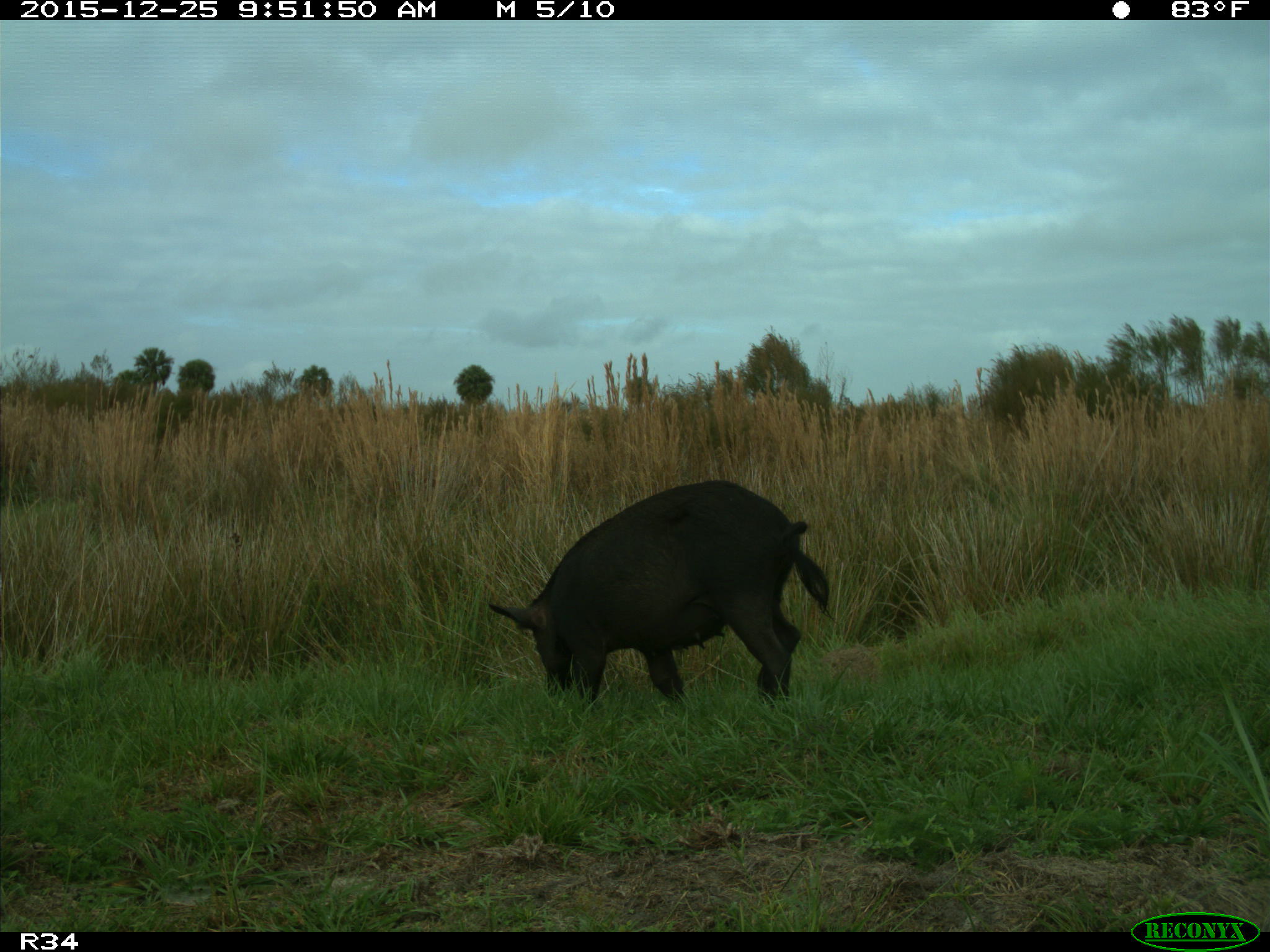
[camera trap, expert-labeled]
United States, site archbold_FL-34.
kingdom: Animalia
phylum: Chordata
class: Mammalia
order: Artiodactyla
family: Suidae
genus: Sus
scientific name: Sus scrofa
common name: wild boar